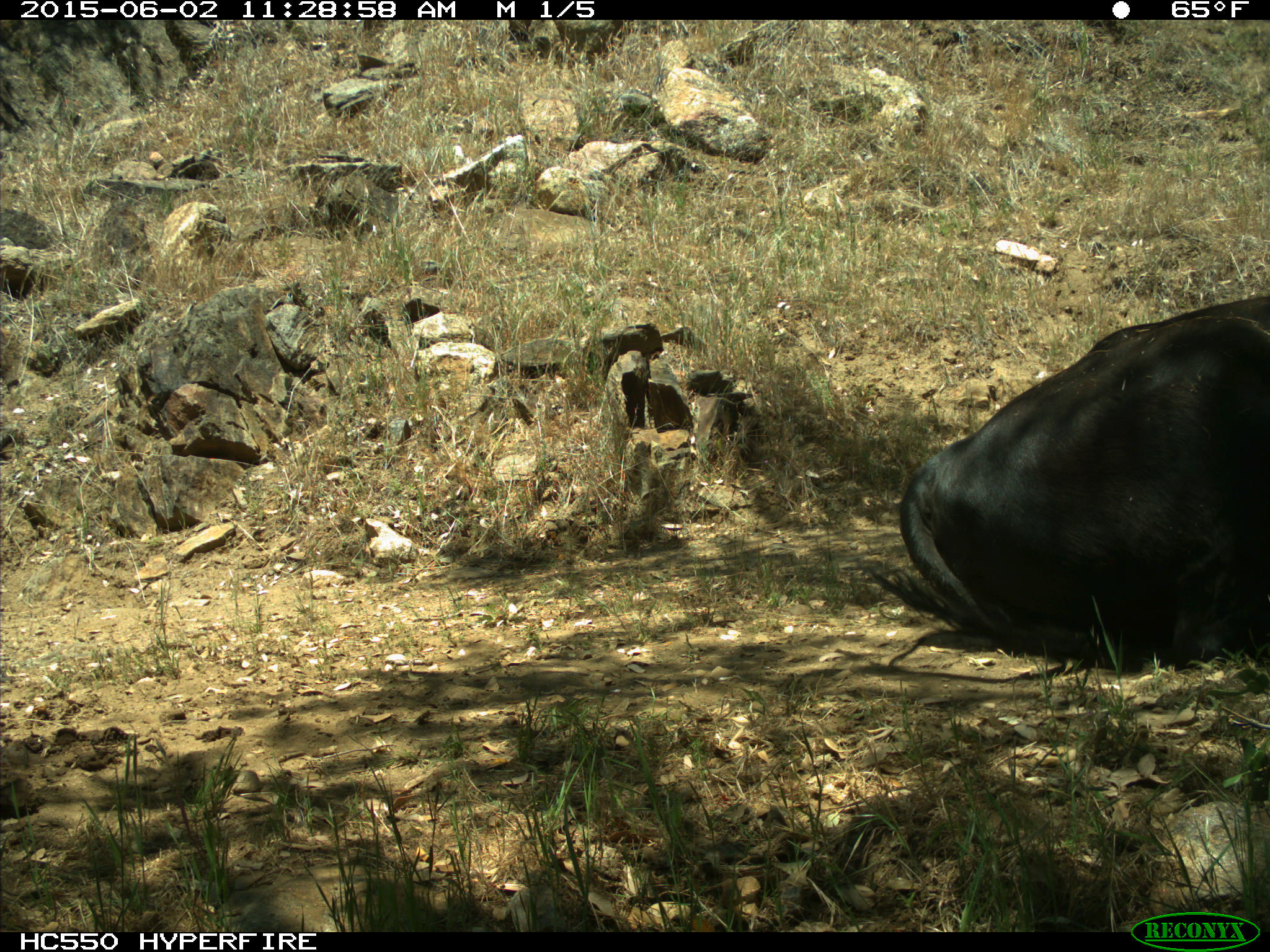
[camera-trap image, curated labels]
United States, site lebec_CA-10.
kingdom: Animalia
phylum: Chordata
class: Mammalia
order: Artiodactyla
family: Bovidae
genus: Bos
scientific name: Bos taurus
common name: domestic cow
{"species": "Bos taurus (domestic cow)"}